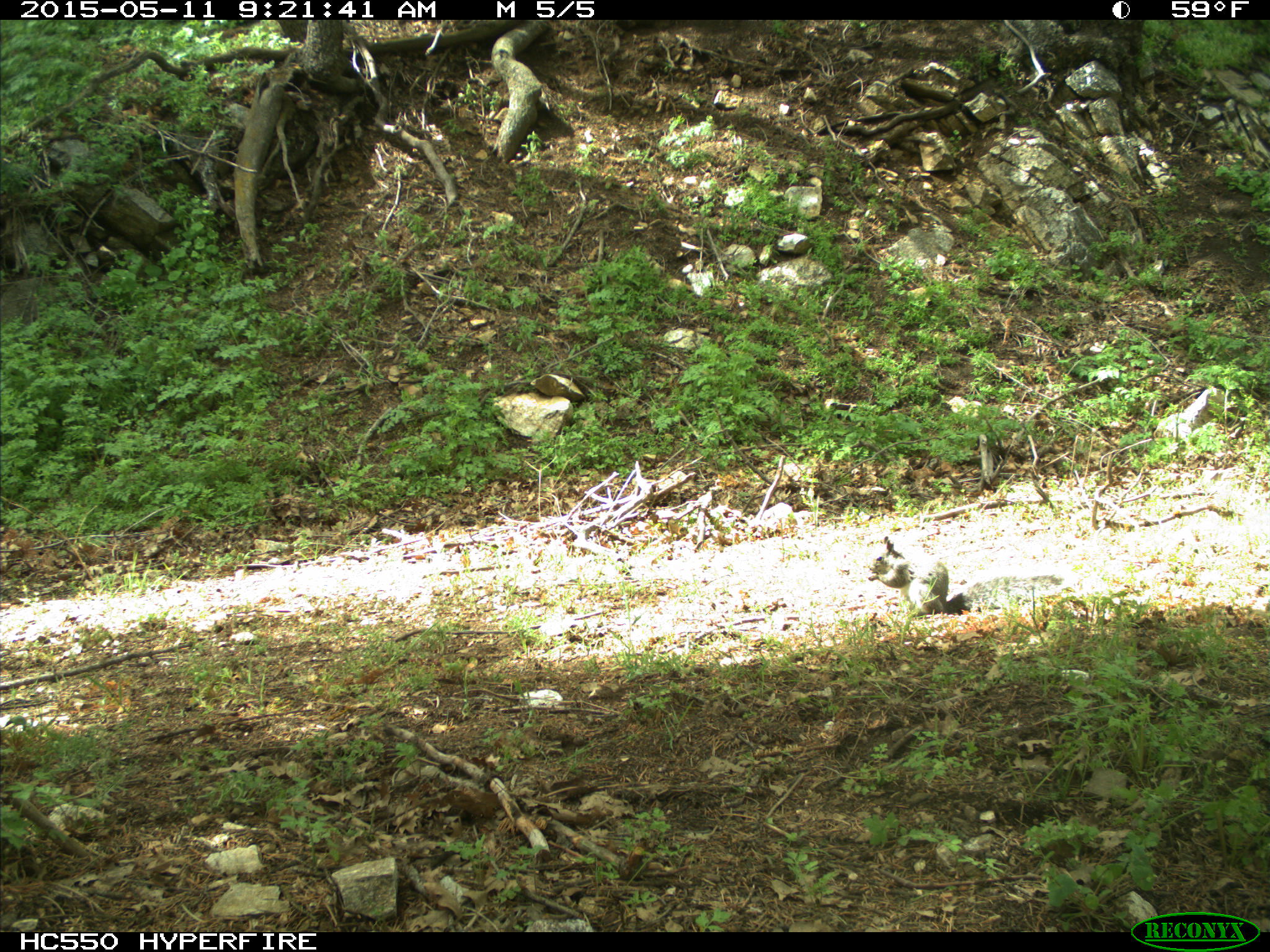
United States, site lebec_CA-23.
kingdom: Animalia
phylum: Chordata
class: Mammalia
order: Rodentia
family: Sciuridae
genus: Sciurus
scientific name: Sciurus carolinensis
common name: eastern gray squirrel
Sciurus carolinensis (eastern gray squirrel).